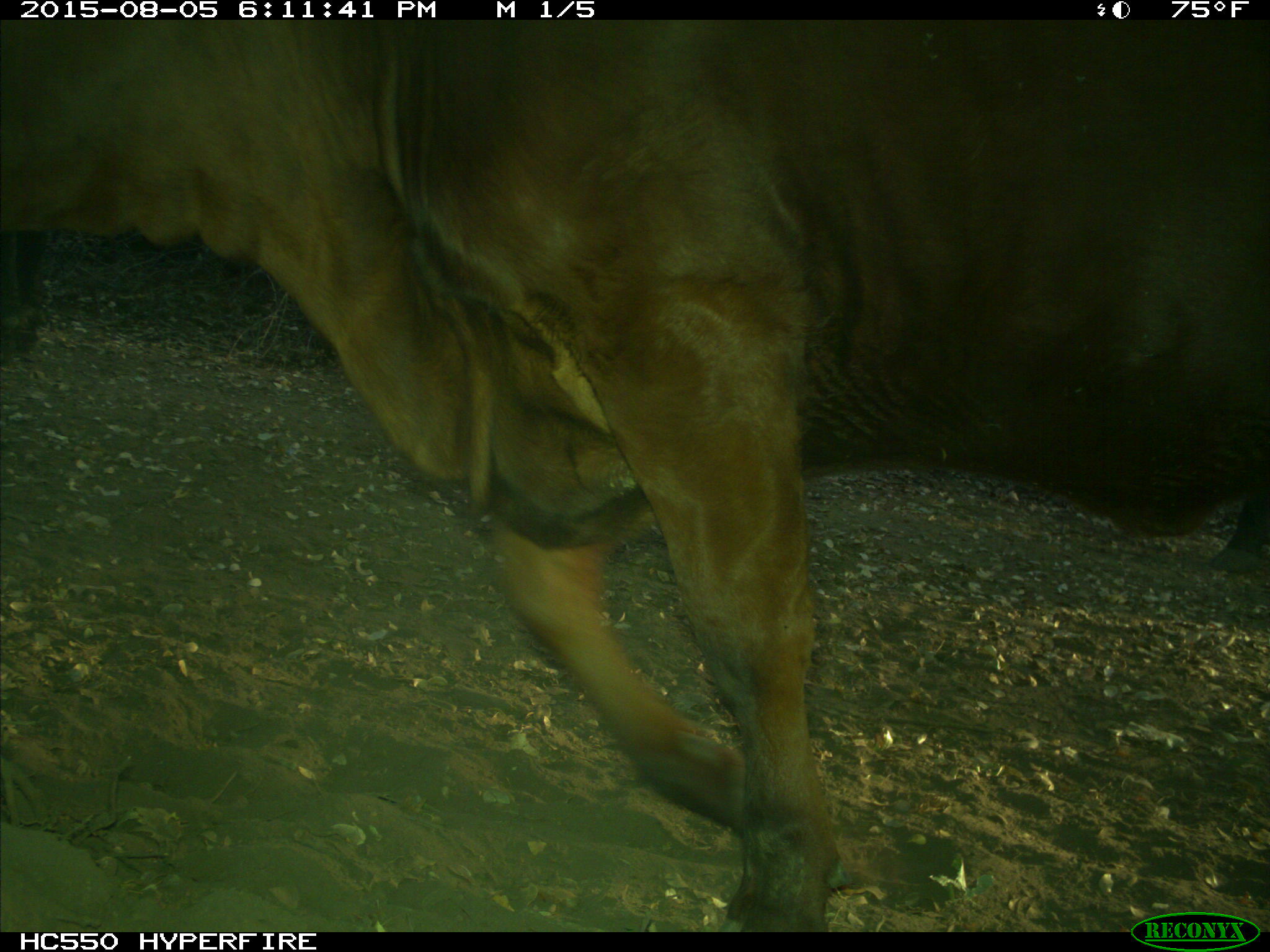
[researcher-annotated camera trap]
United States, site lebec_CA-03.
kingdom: Animalia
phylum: Chordata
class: Mammalia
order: Artiodactyla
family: Bovidae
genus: Bos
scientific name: Bos taurus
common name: domestic cow